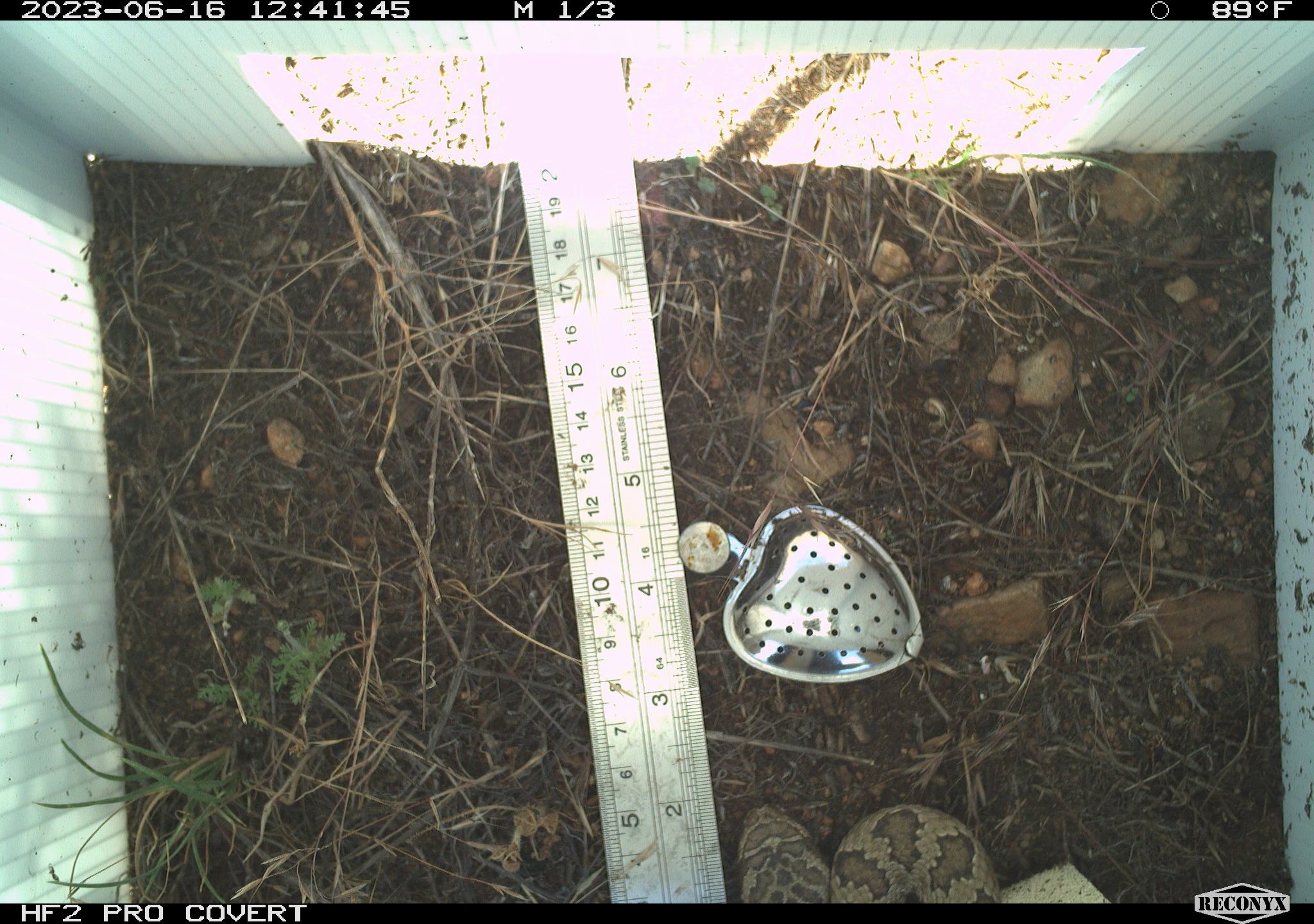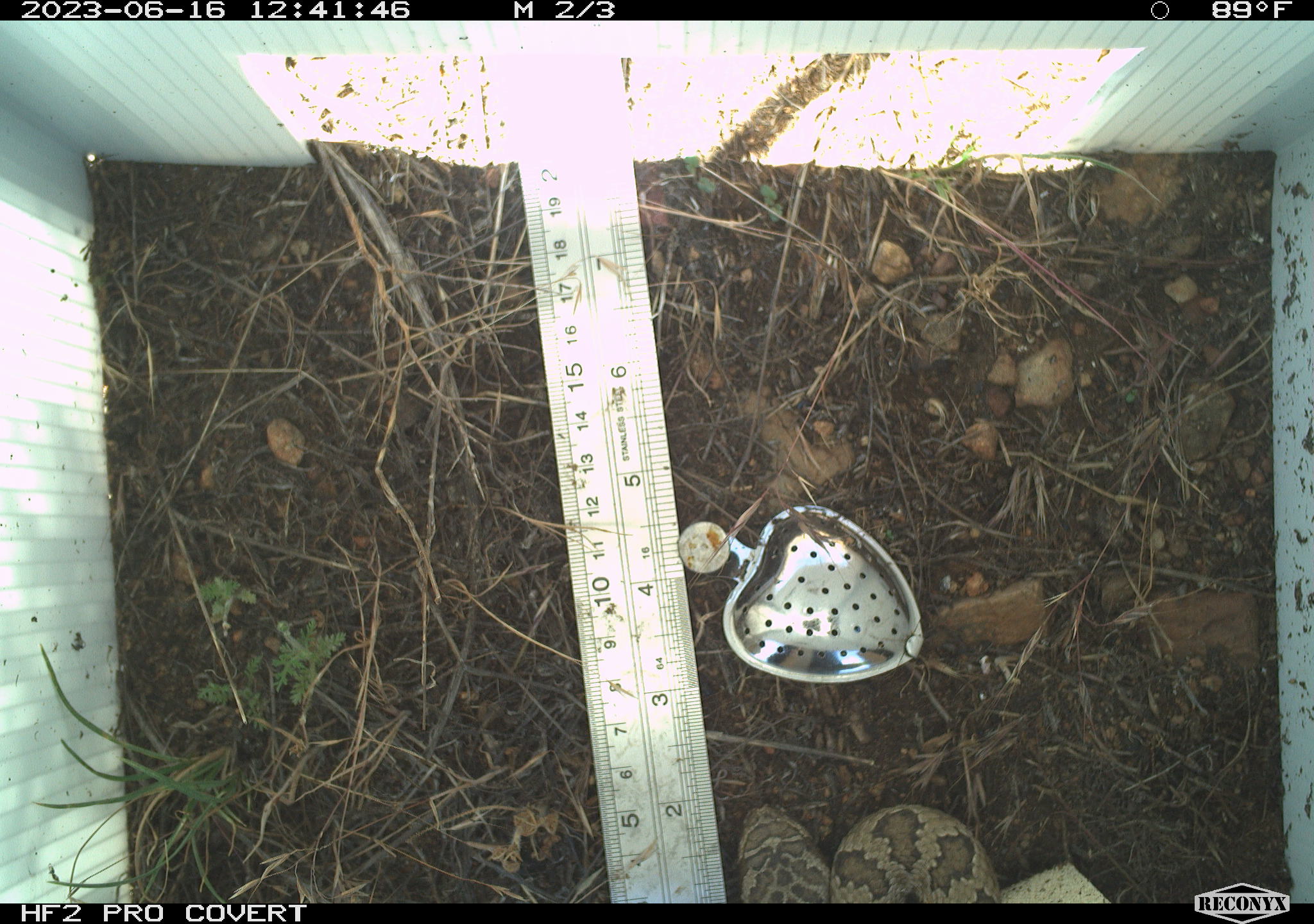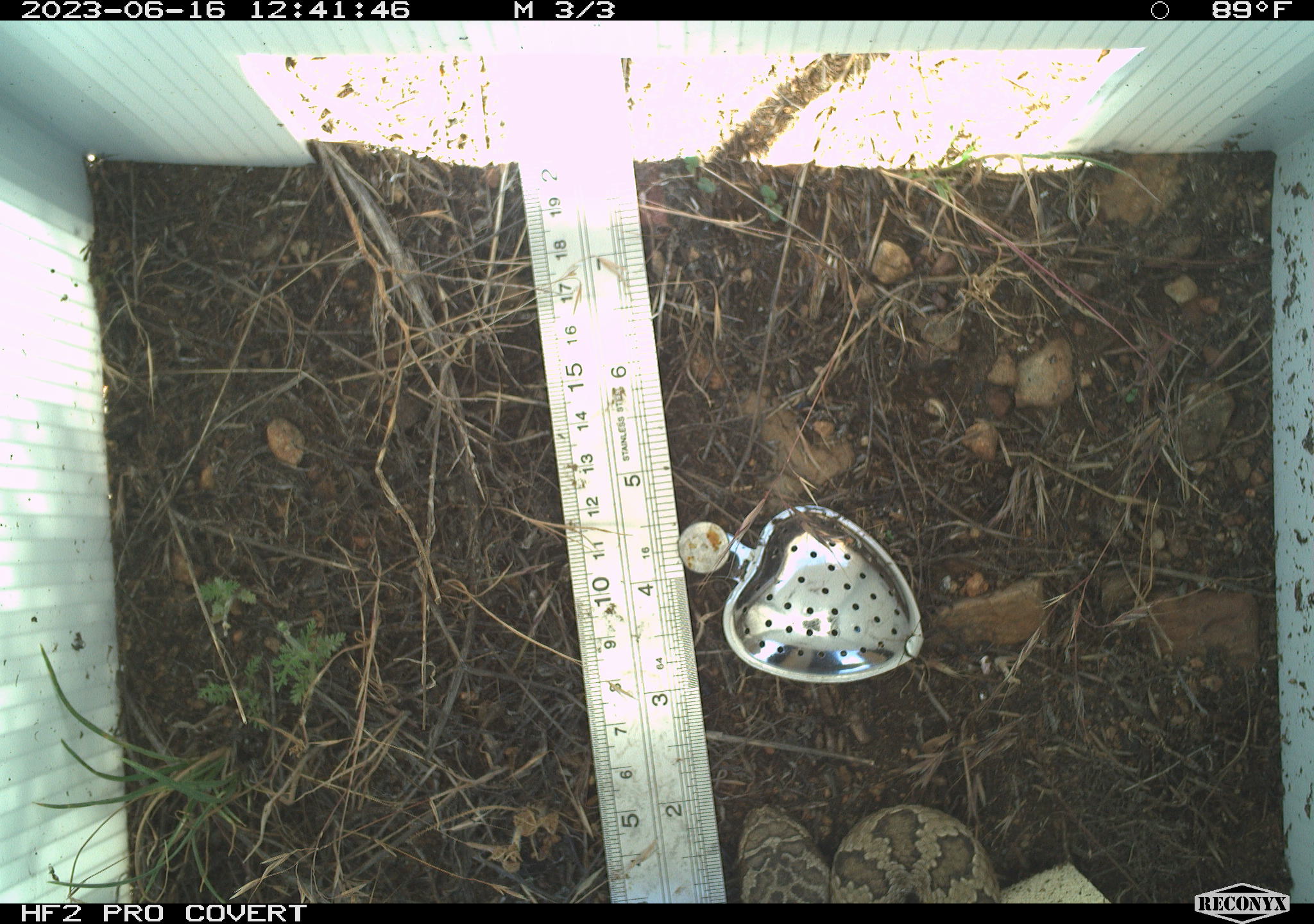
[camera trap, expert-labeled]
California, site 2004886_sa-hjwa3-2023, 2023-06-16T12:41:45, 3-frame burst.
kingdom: Animalia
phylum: Chordata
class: Reptilia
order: Squamata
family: Viperidae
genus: Crotalus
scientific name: Crotalus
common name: rattlers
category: crotalus species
Crotalus species (rattlers) (Crotalus).